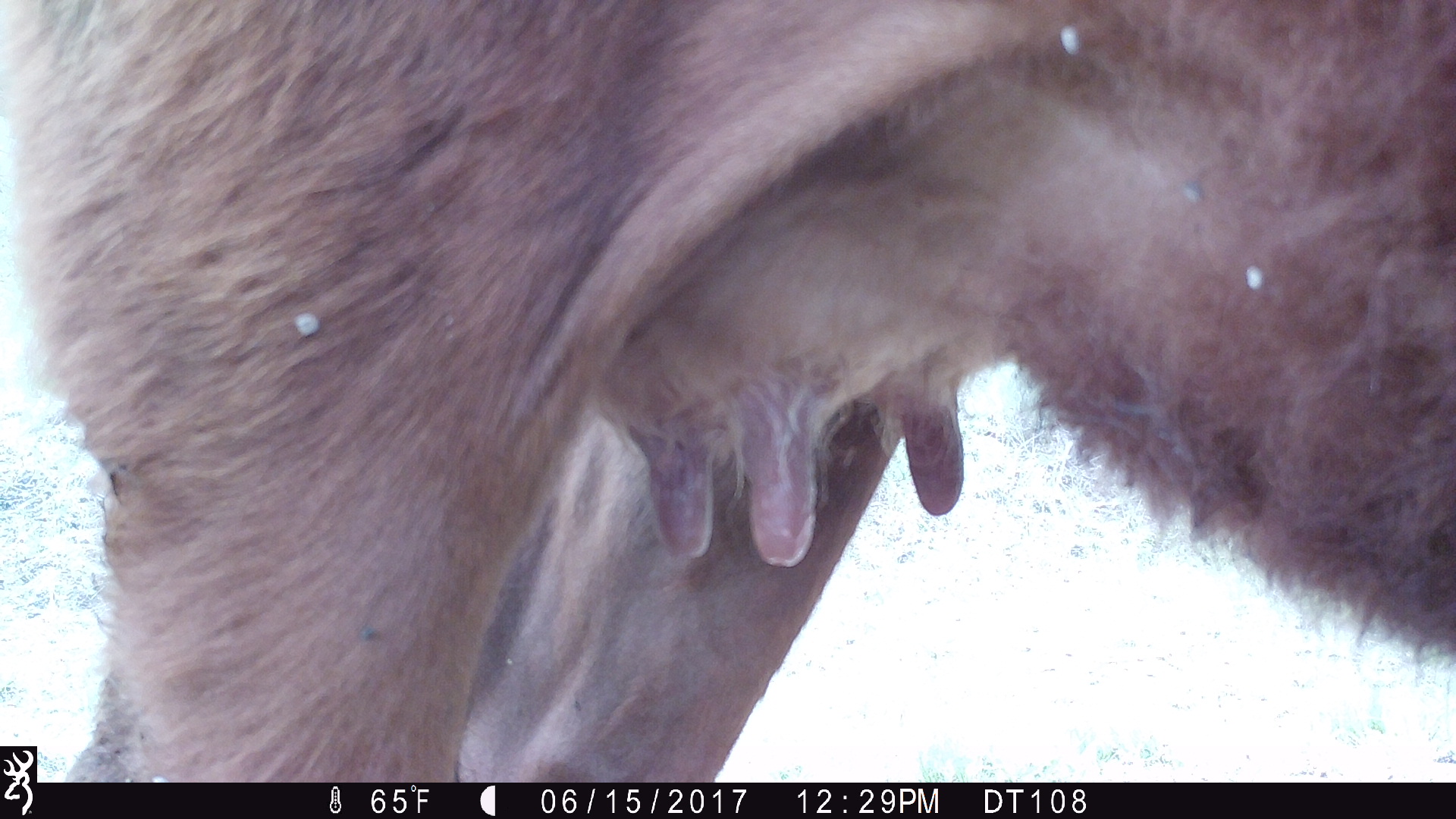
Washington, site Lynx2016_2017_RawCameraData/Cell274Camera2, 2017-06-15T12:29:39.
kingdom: Animalia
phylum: Chordata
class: Mammalia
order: Artiodactyla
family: Bovidae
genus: Bos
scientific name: Bos taurus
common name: domestic cattle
Domestic cattle (Bos taurus). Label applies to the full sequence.